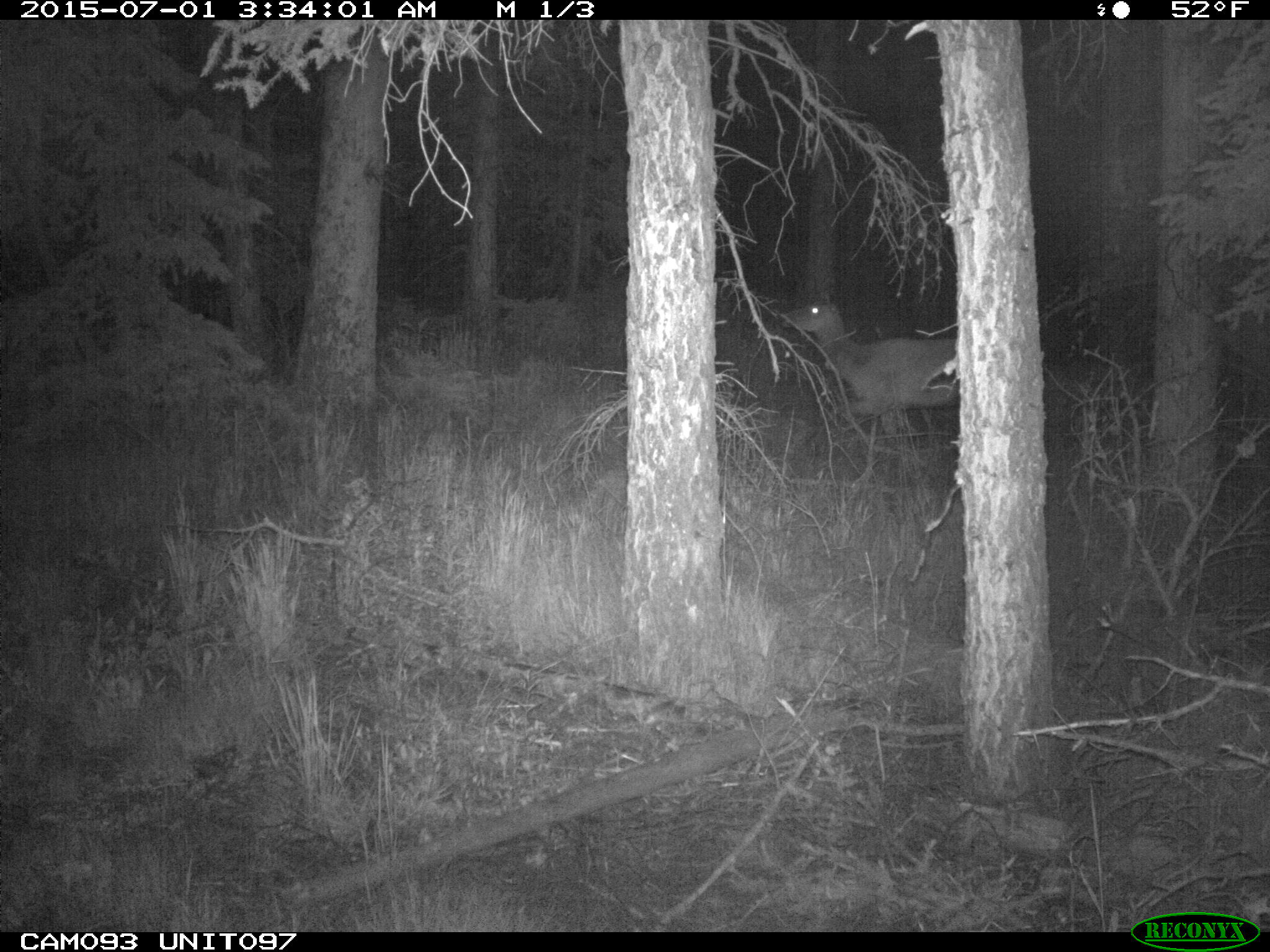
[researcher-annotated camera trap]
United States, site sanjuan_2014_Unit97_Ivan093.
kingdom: Animalia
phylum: Chordata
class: Mammalia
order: Artiodactyla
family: Cervidae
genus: Cervus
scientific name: Cervus elaphus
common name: red deer